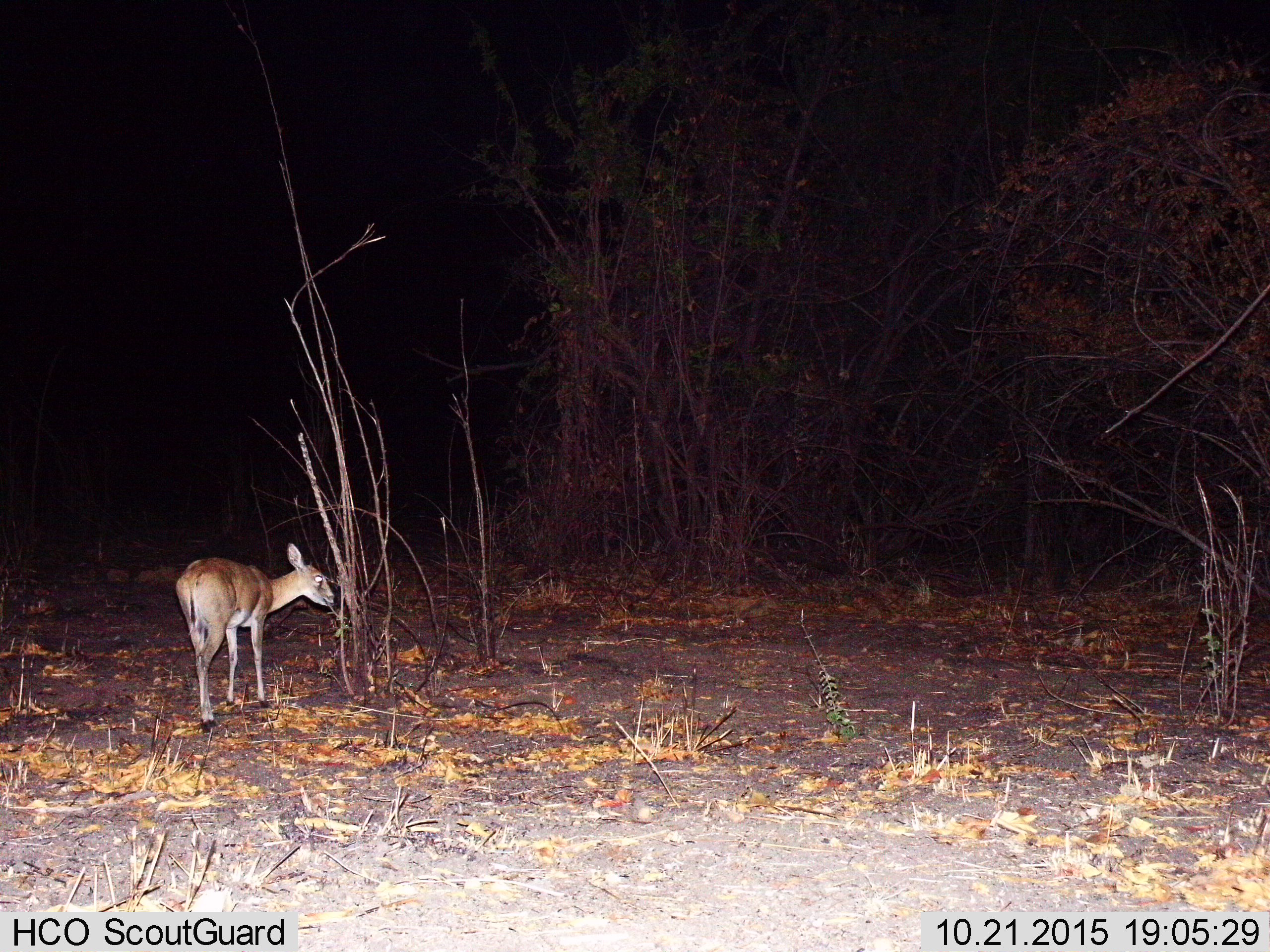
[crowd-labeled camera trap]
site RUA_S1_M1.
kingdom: Animalia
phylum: Chordata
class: Mammalia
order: Artiodactyla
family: Bovidae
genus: Sylvicapra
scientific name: Sylvicapra grimmia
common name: common duiker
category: duikercommongrey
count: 1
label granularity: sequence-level